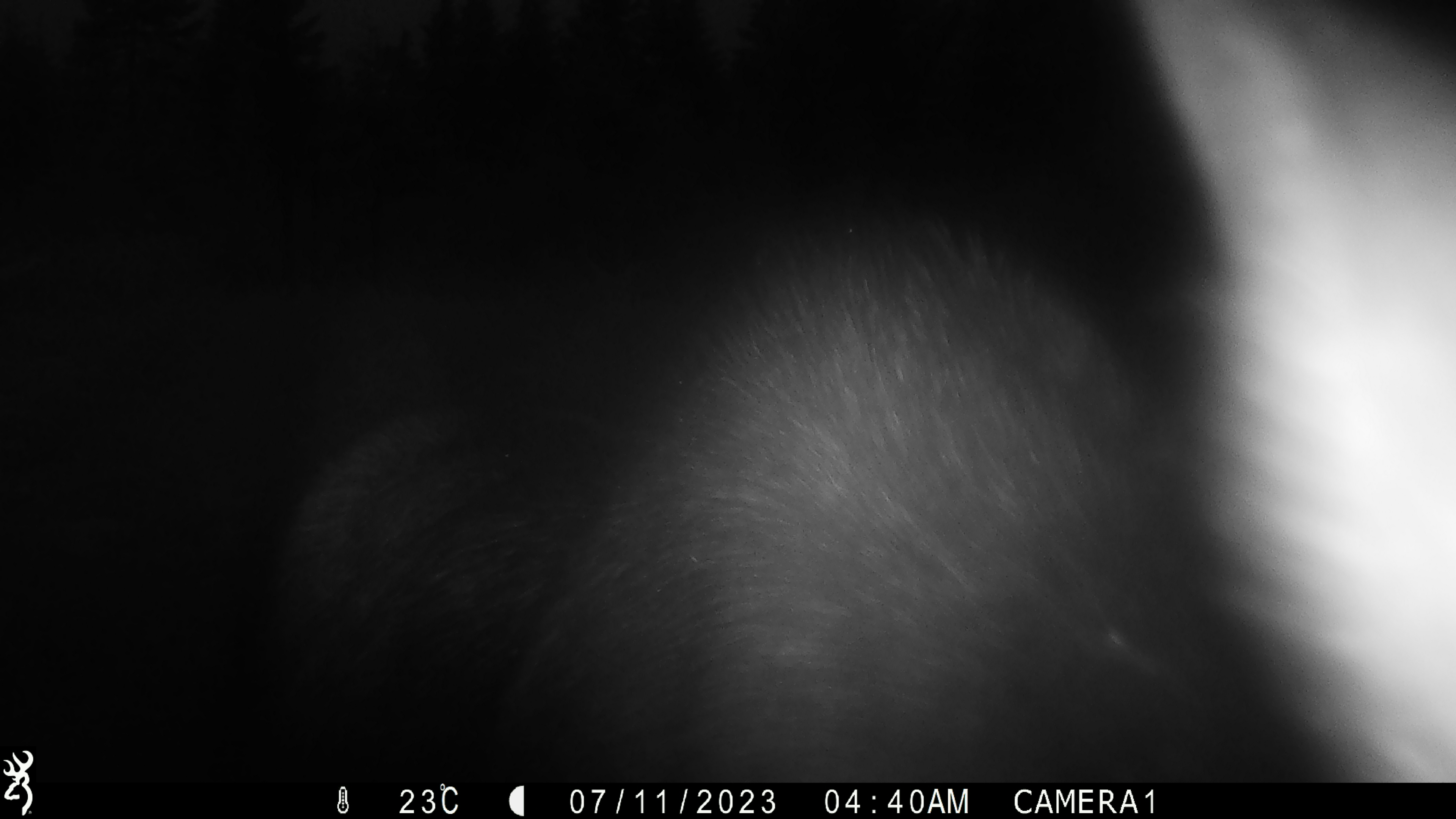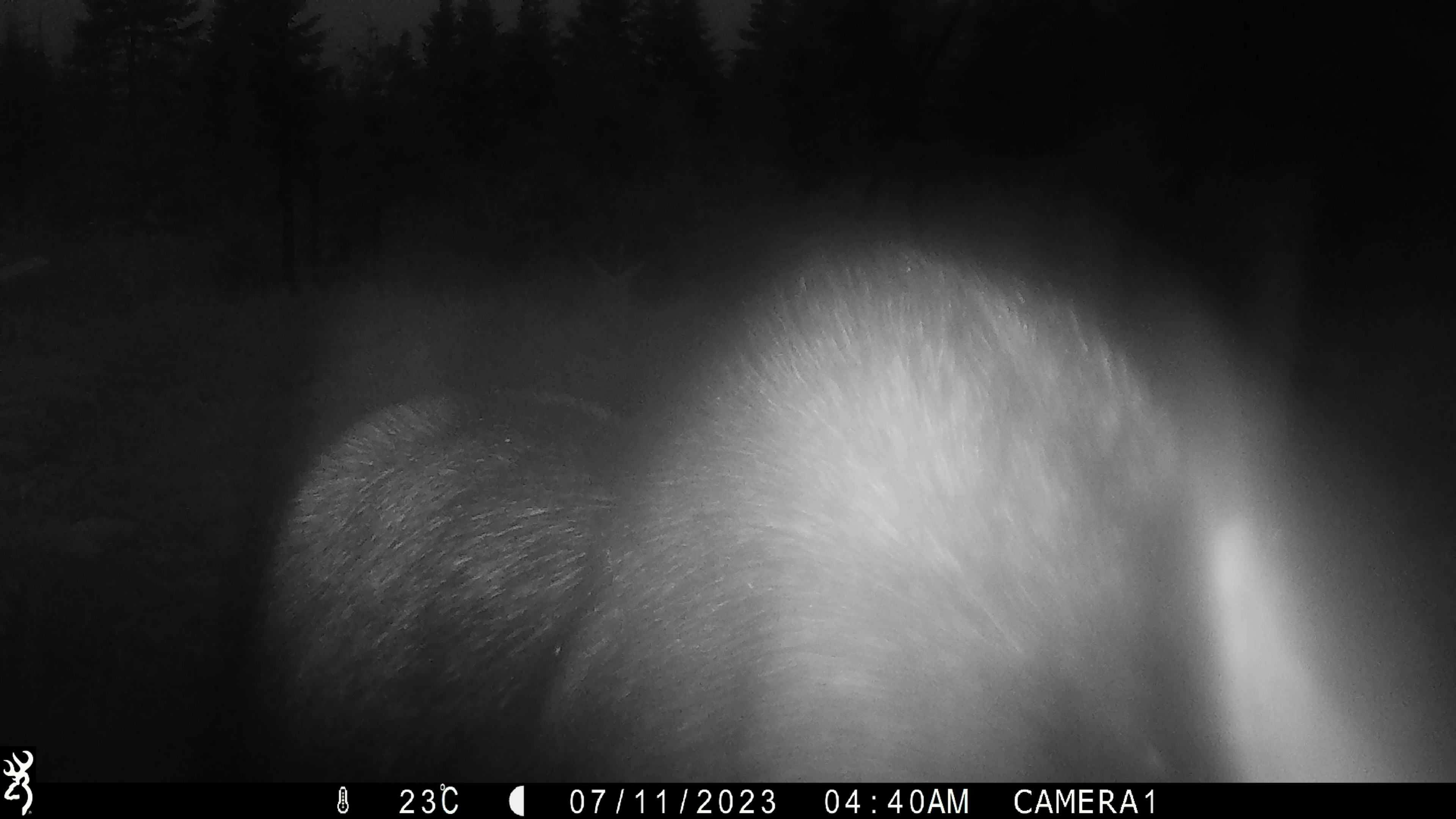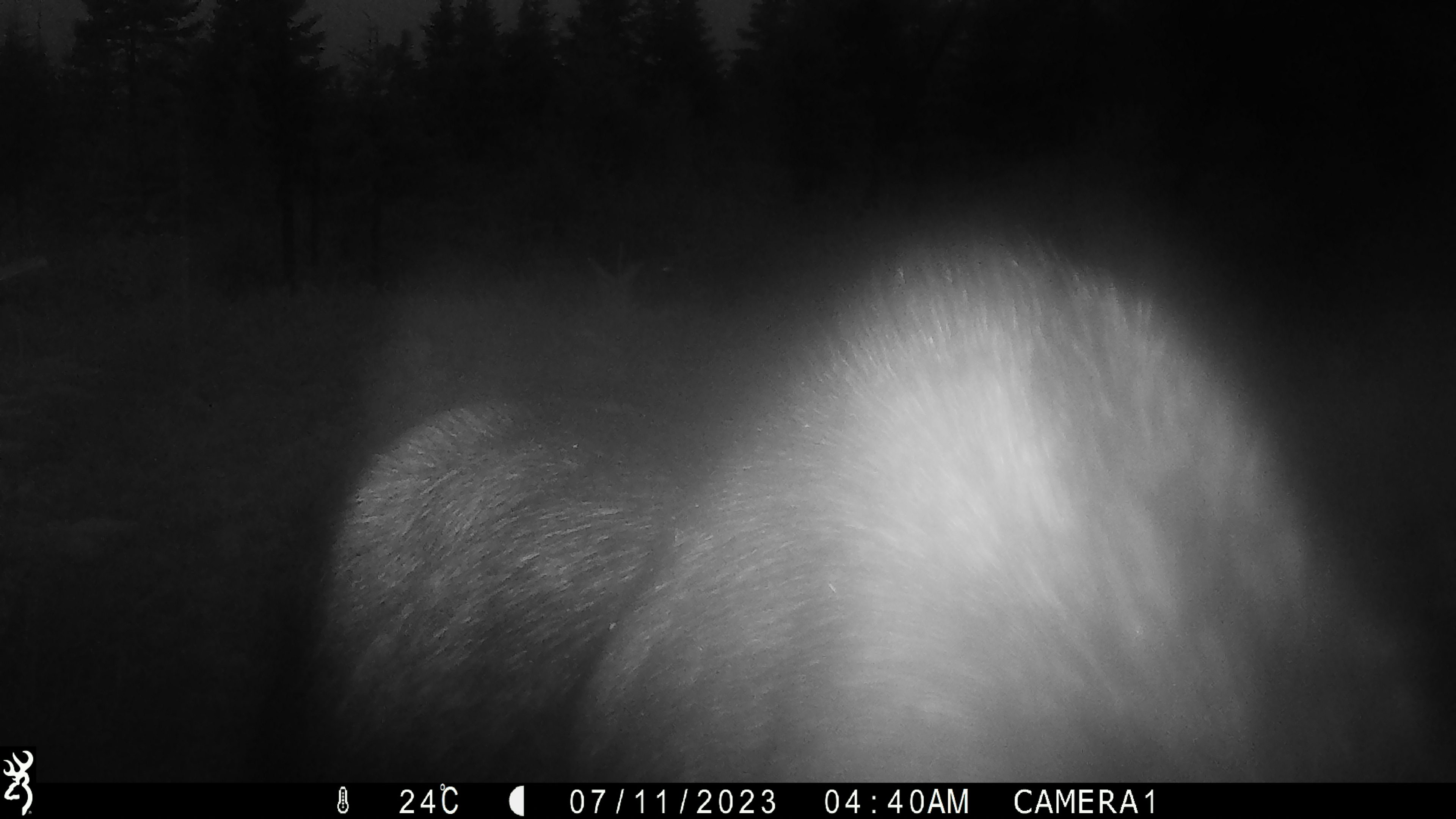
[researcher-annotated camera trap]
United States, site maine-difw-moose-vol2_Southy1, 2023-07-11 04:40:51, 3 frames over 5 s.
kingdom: Animalia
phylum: Chordata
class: Mammalia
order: Artiodactyla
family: Cervidae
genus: Alces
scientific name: Alces alces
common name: moose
Moose (Alces alces).